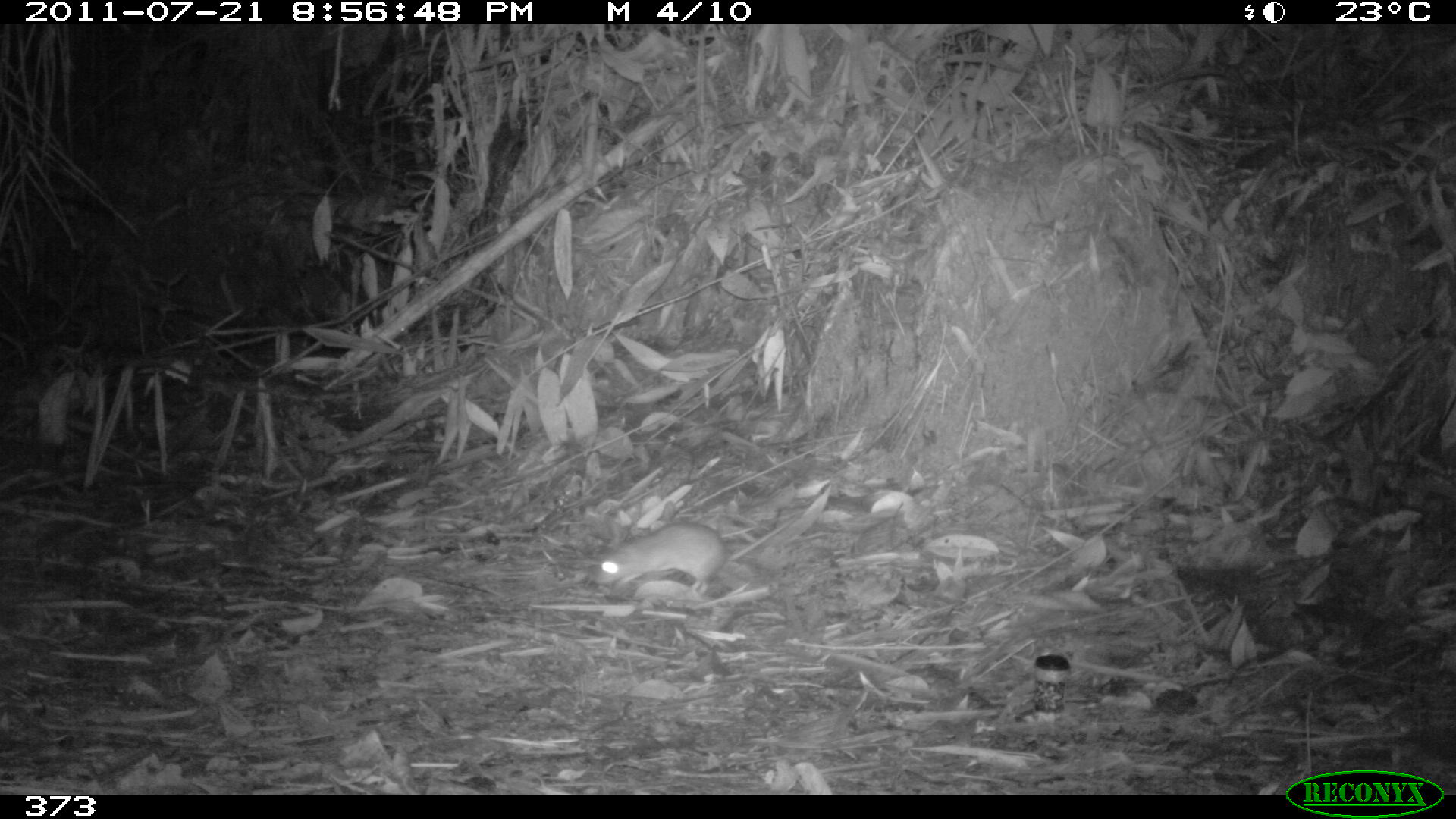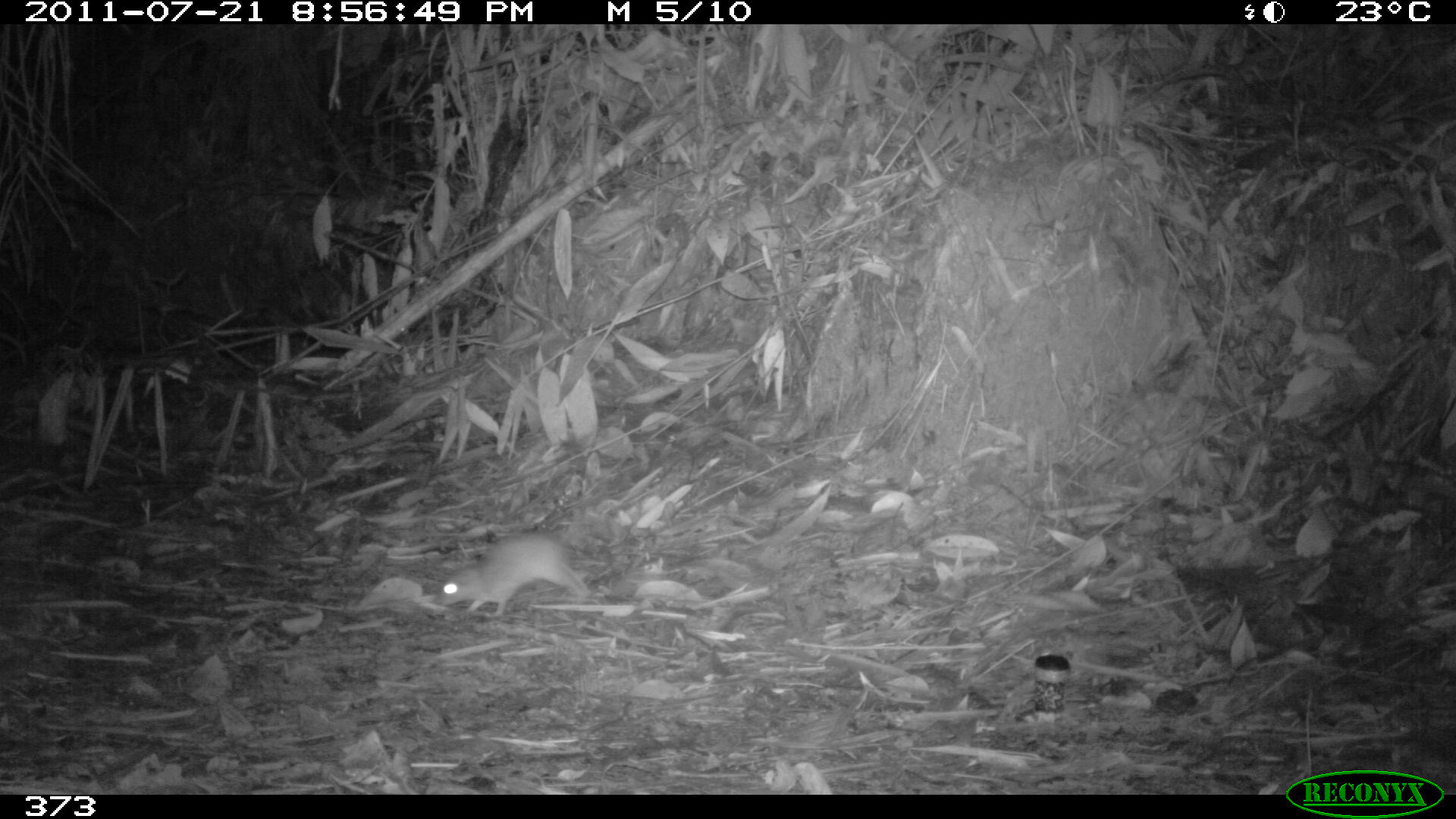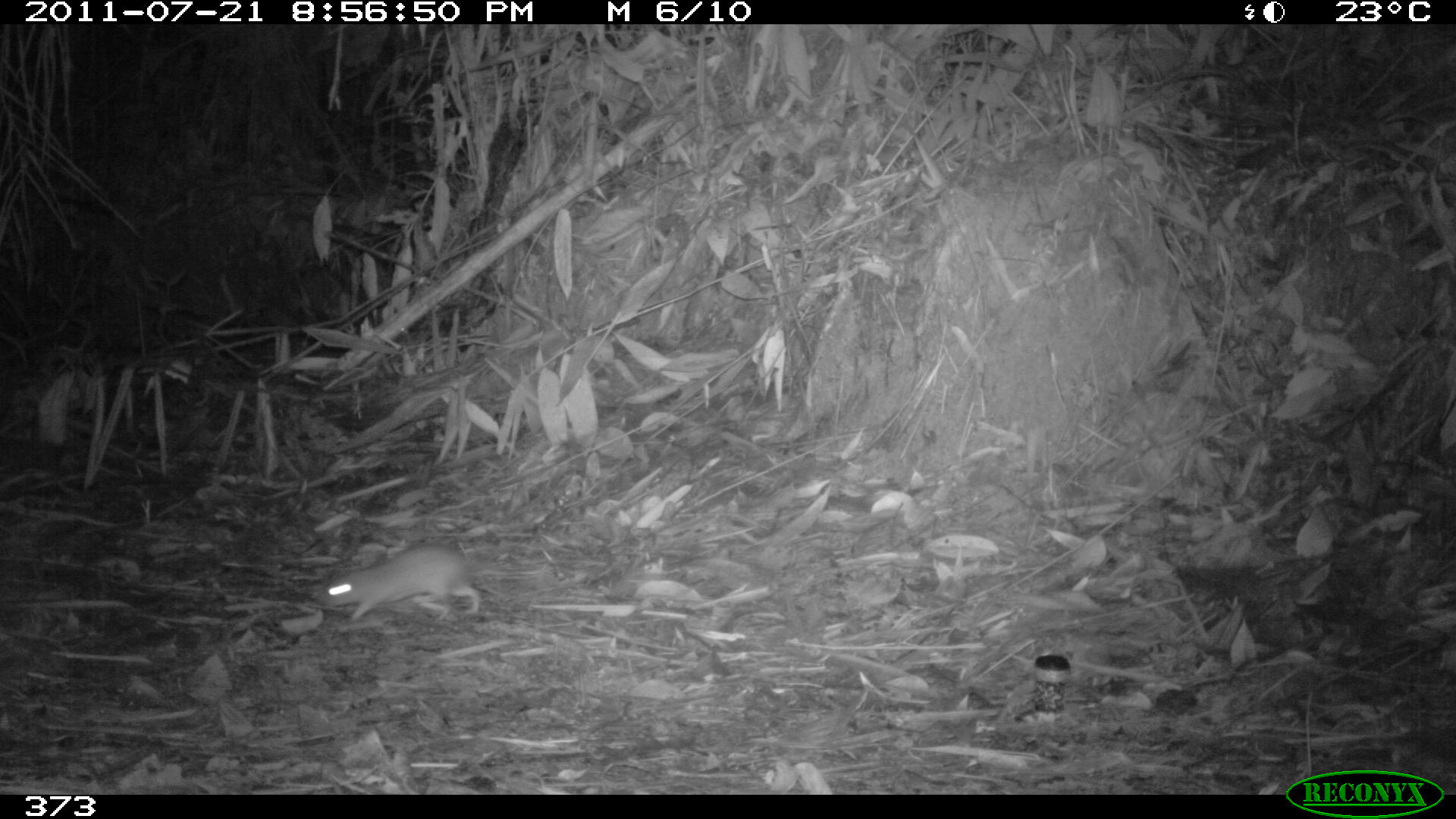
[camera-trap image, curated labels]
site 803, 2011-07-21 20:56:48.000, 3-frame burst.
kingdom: Animalia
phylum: Chordata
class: Mammalia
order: Rodentia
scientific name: Rodentia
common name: rodents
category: unknown rodent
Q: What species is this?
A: Unknown rodent (rodents) (Rodentia).